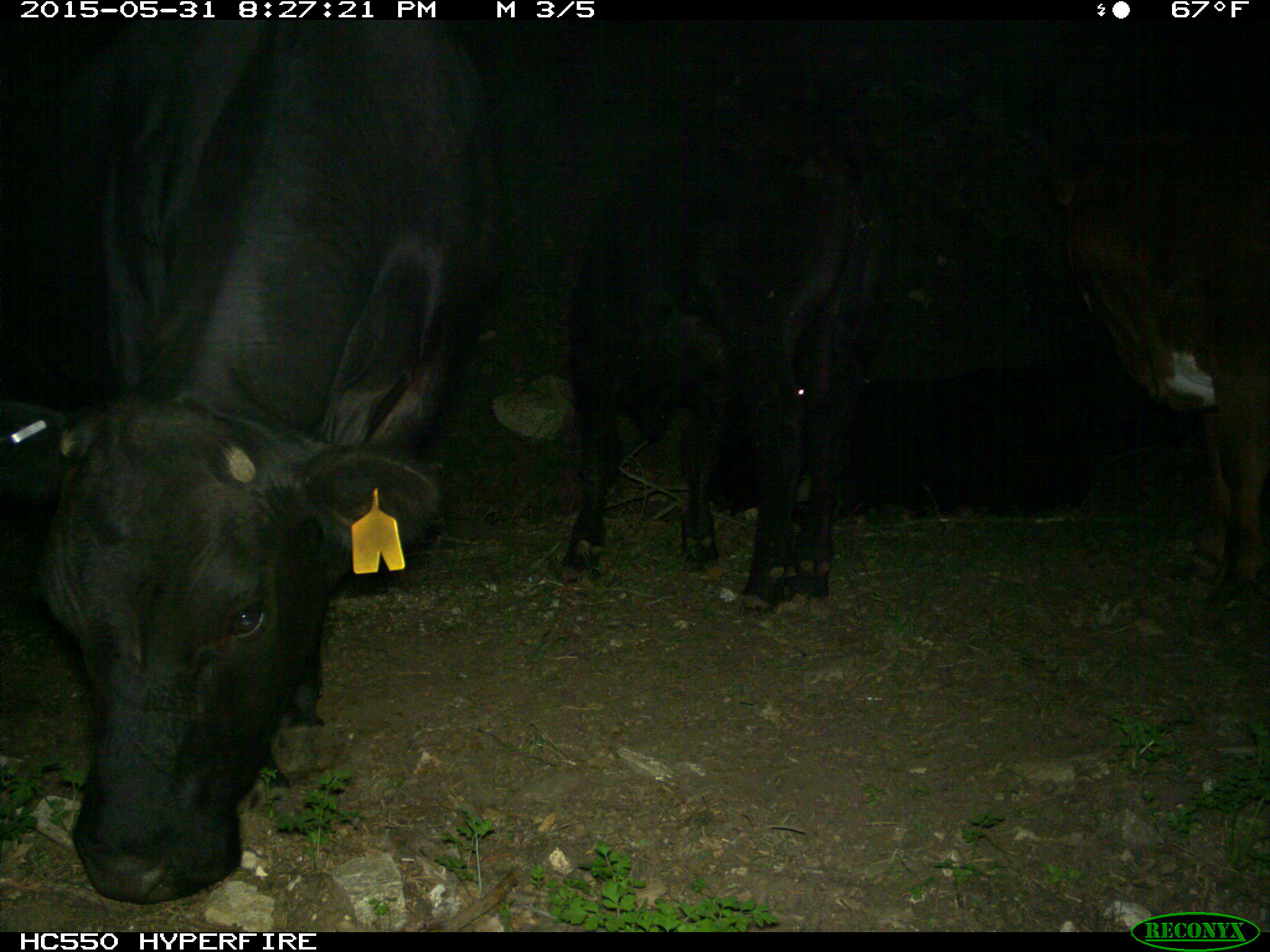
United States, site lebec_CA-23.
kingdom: Animalia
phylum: Chordata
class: Mammalia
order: Artiodactyla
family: Bovidae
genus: Bos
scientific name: Bos taurus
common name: domestic cow